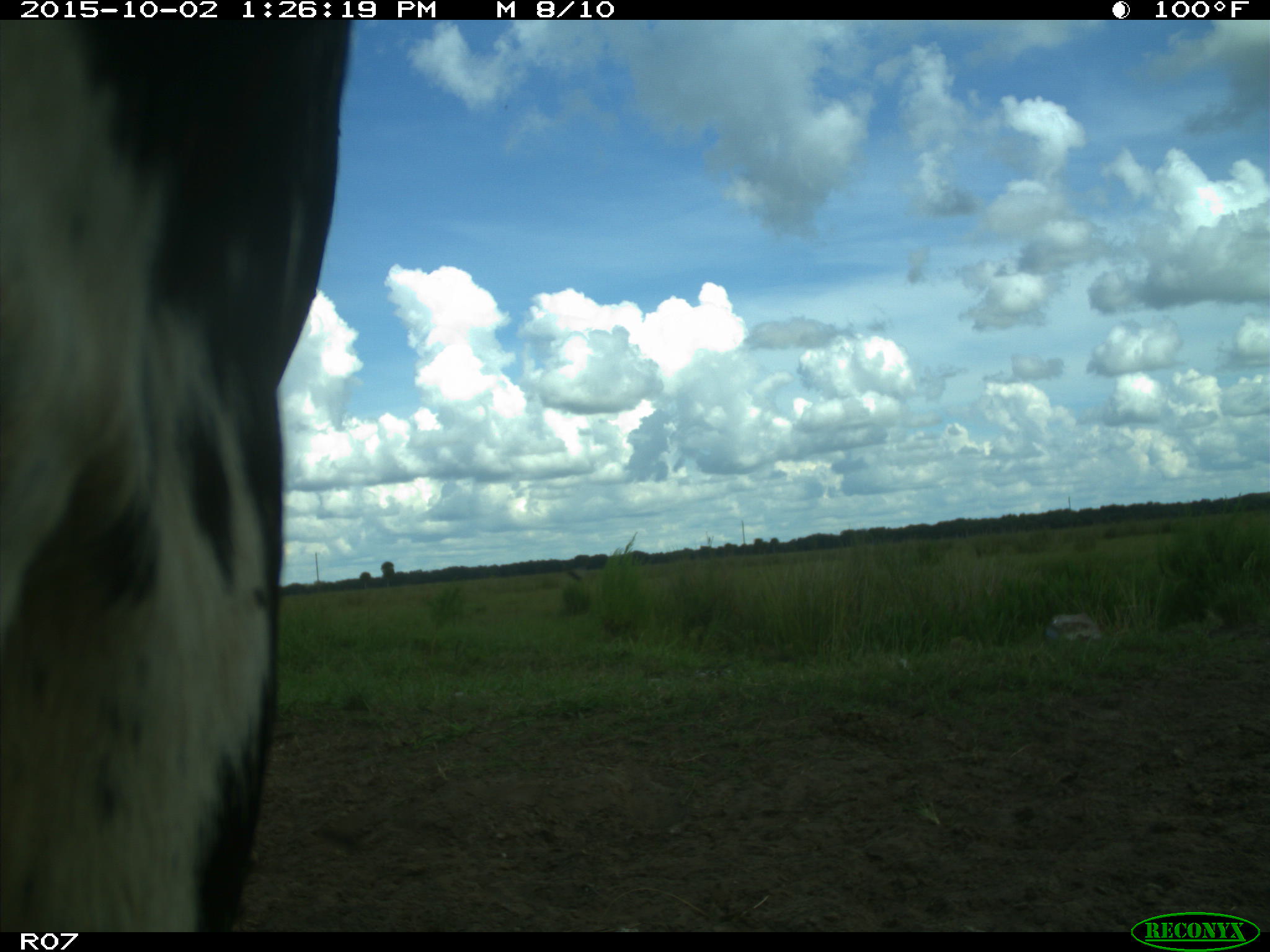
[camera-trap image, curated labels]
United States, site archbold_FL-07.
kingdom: Animalia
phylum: Chordata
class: Mammalia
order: Artiodactyla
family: Bovidae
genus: Bos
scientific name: Bos taurus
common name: domestic cow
Bos taurus (domestic cow).